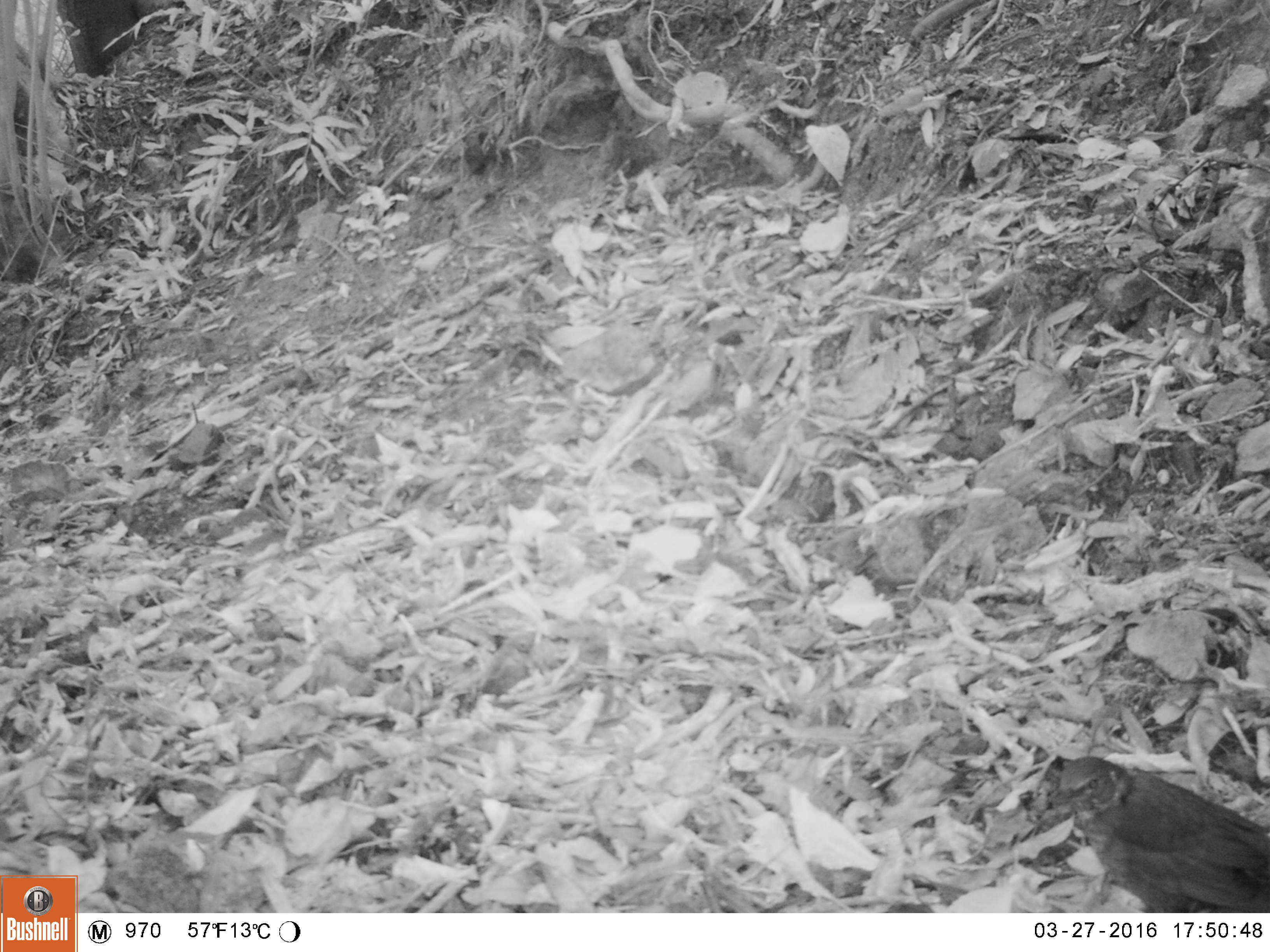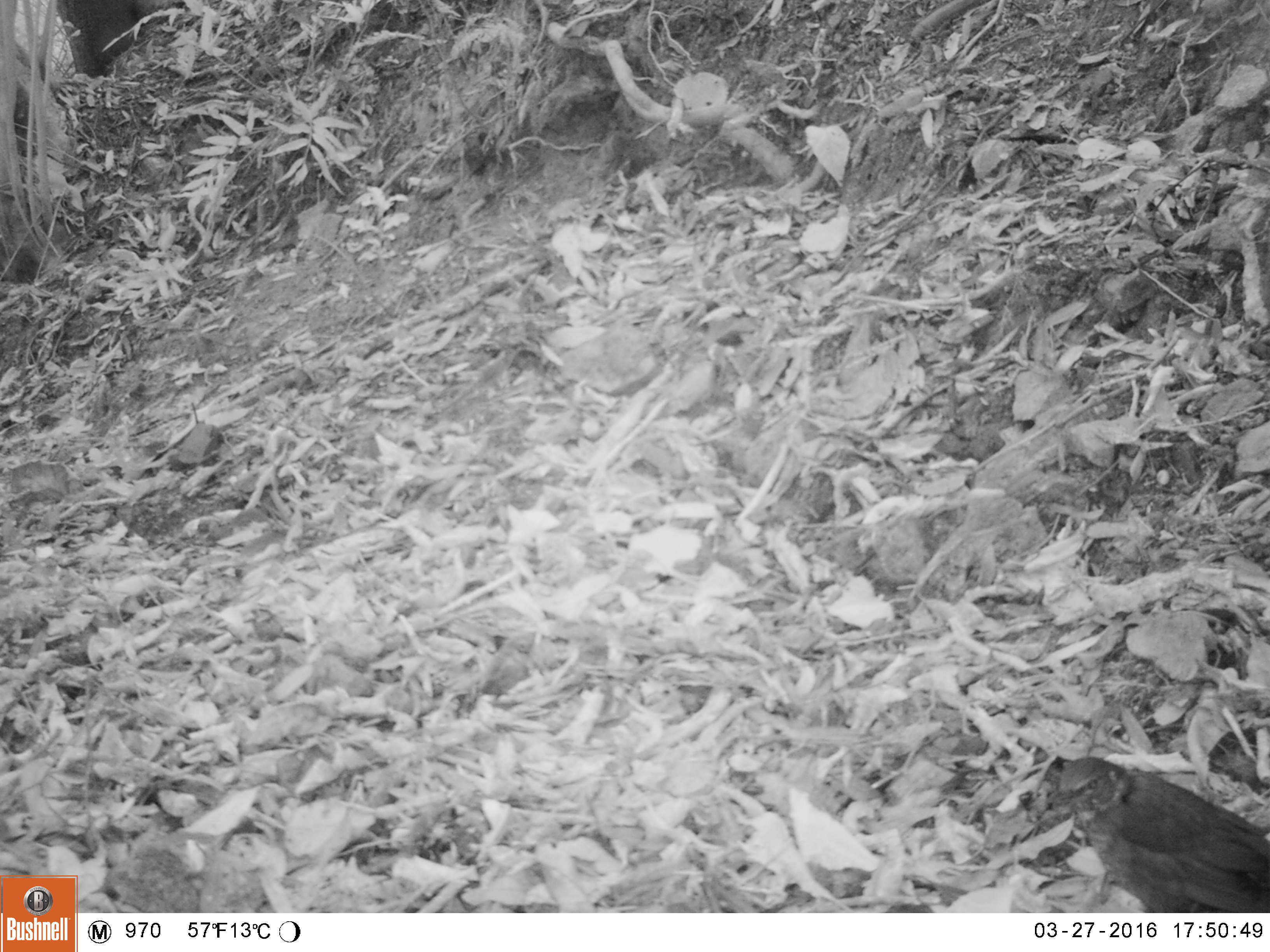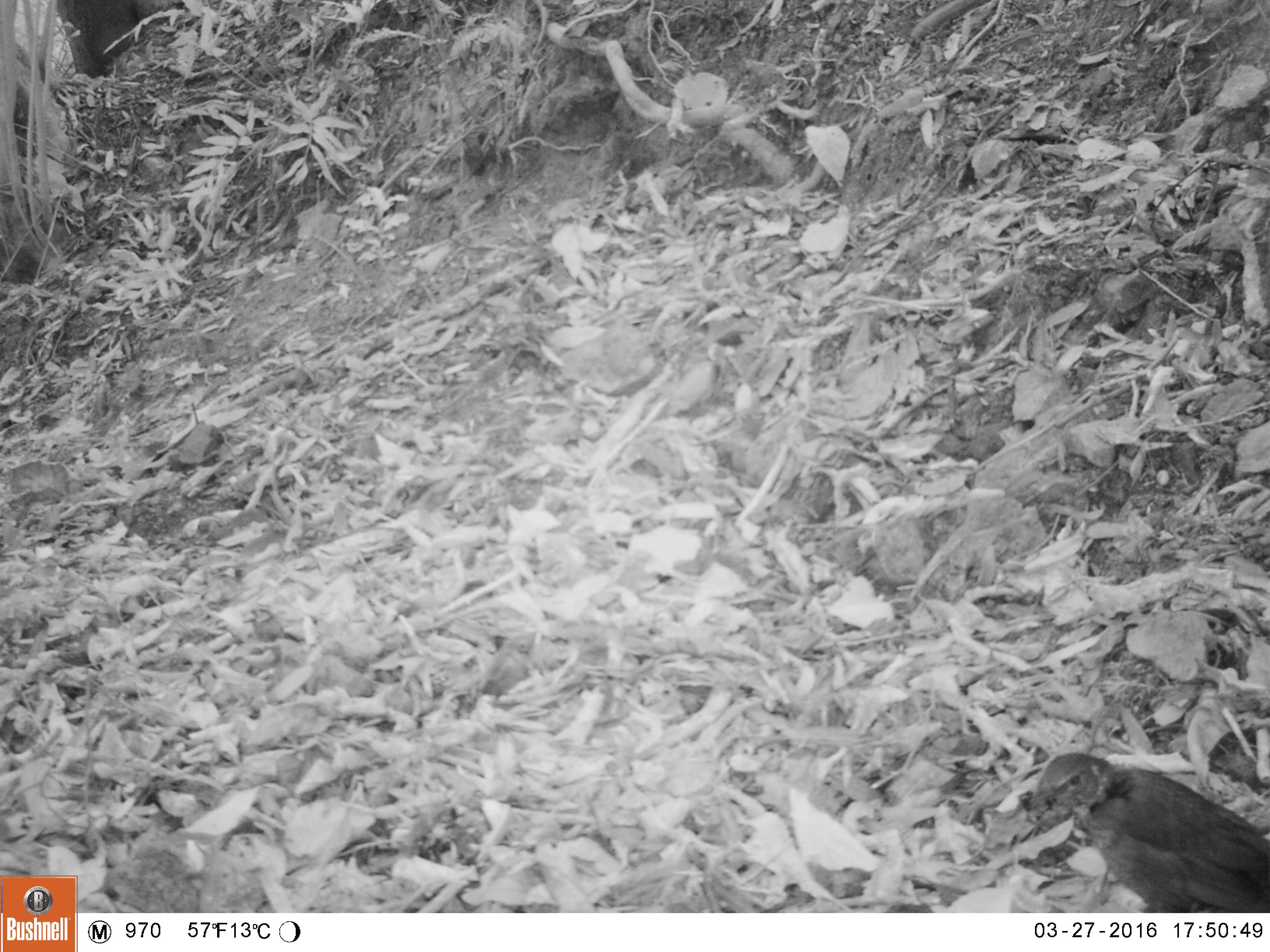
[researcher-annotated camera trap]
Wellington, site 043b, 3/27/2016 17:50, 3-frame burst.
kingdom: Animalia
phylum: Chordata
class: Aves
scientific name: Aves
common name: bird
Bird (Aves).